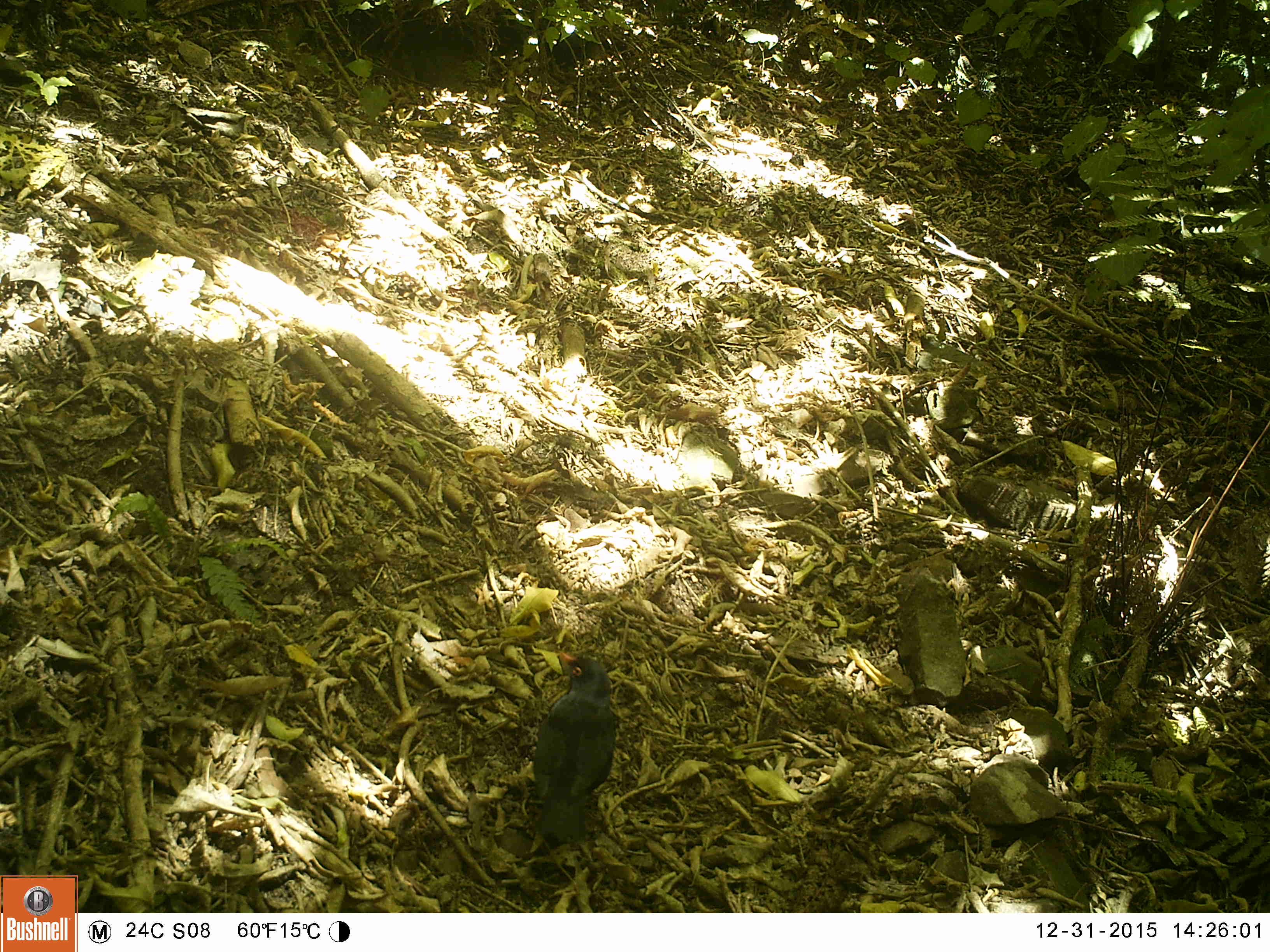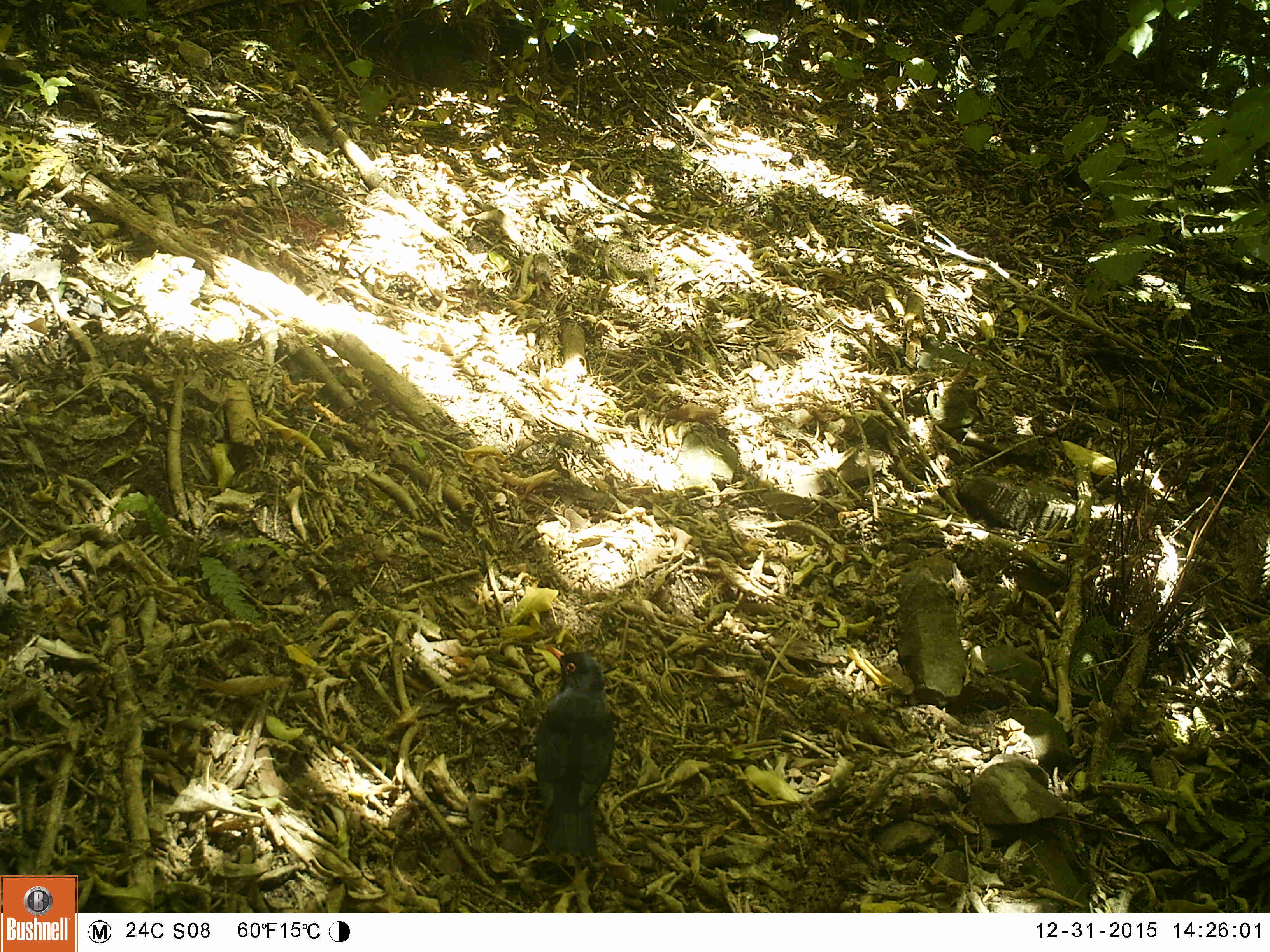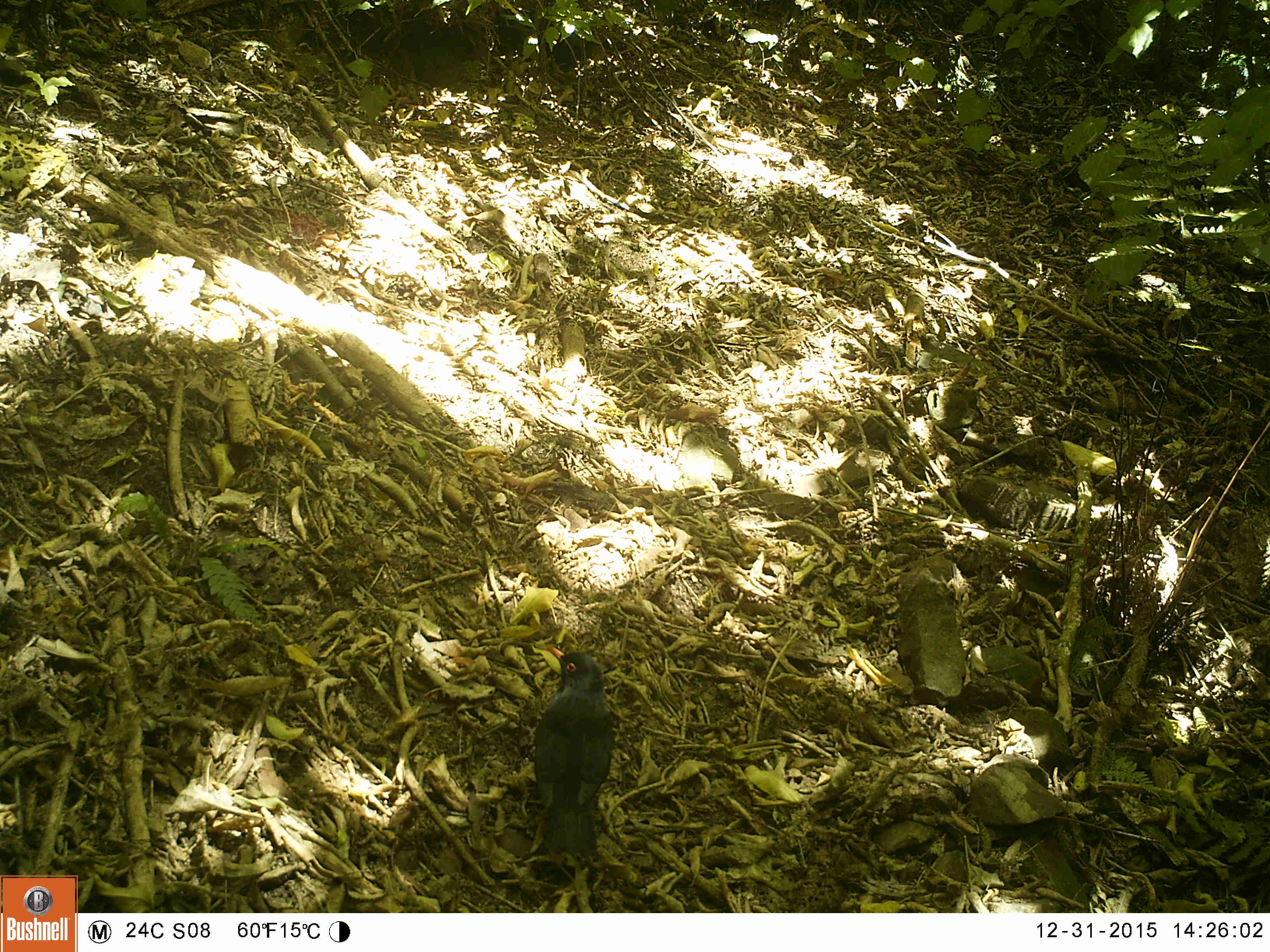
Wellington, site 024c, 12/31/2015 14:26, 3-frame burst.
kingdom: Animalia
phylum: Chordata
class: Aves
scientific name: Aves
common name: bird